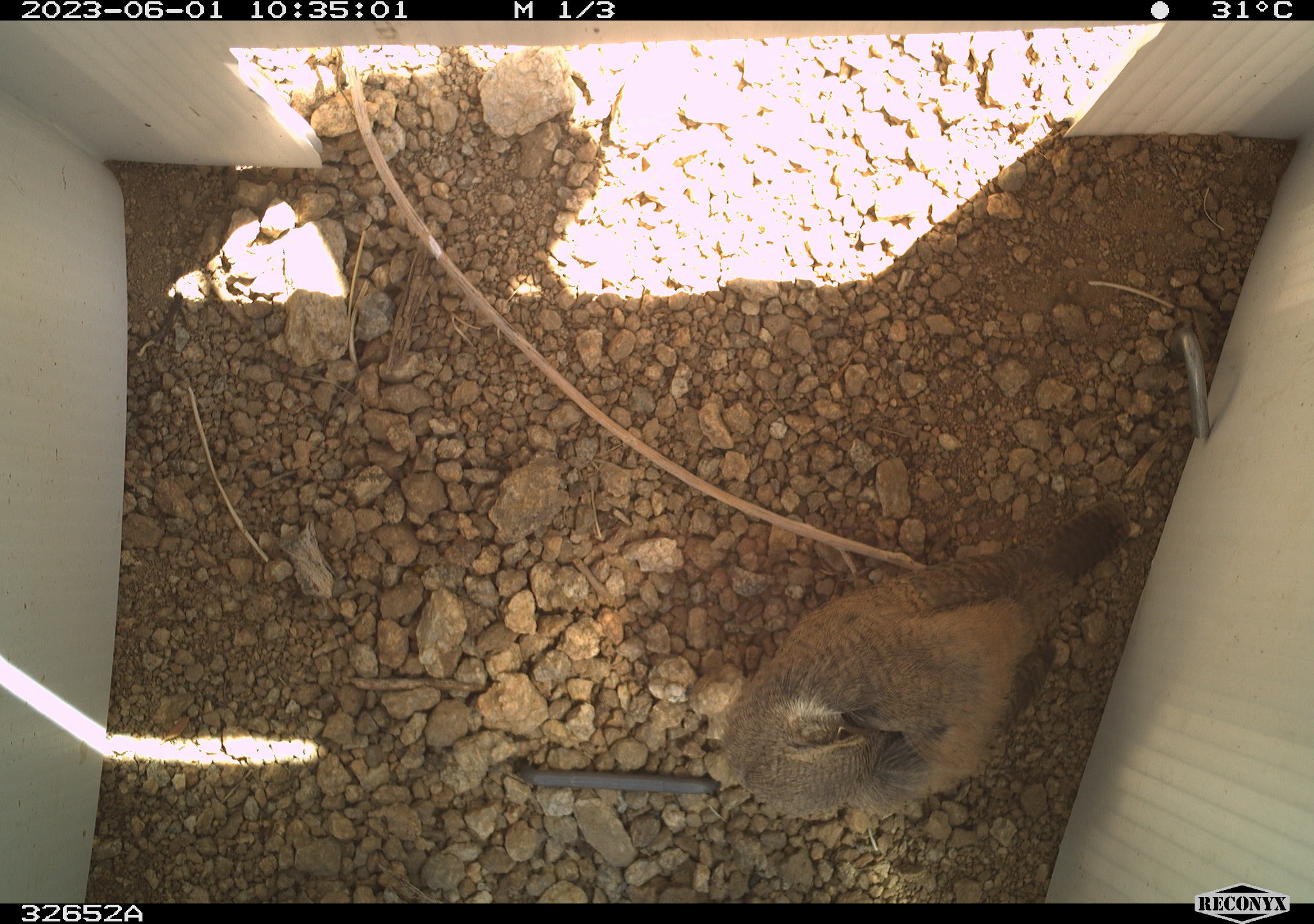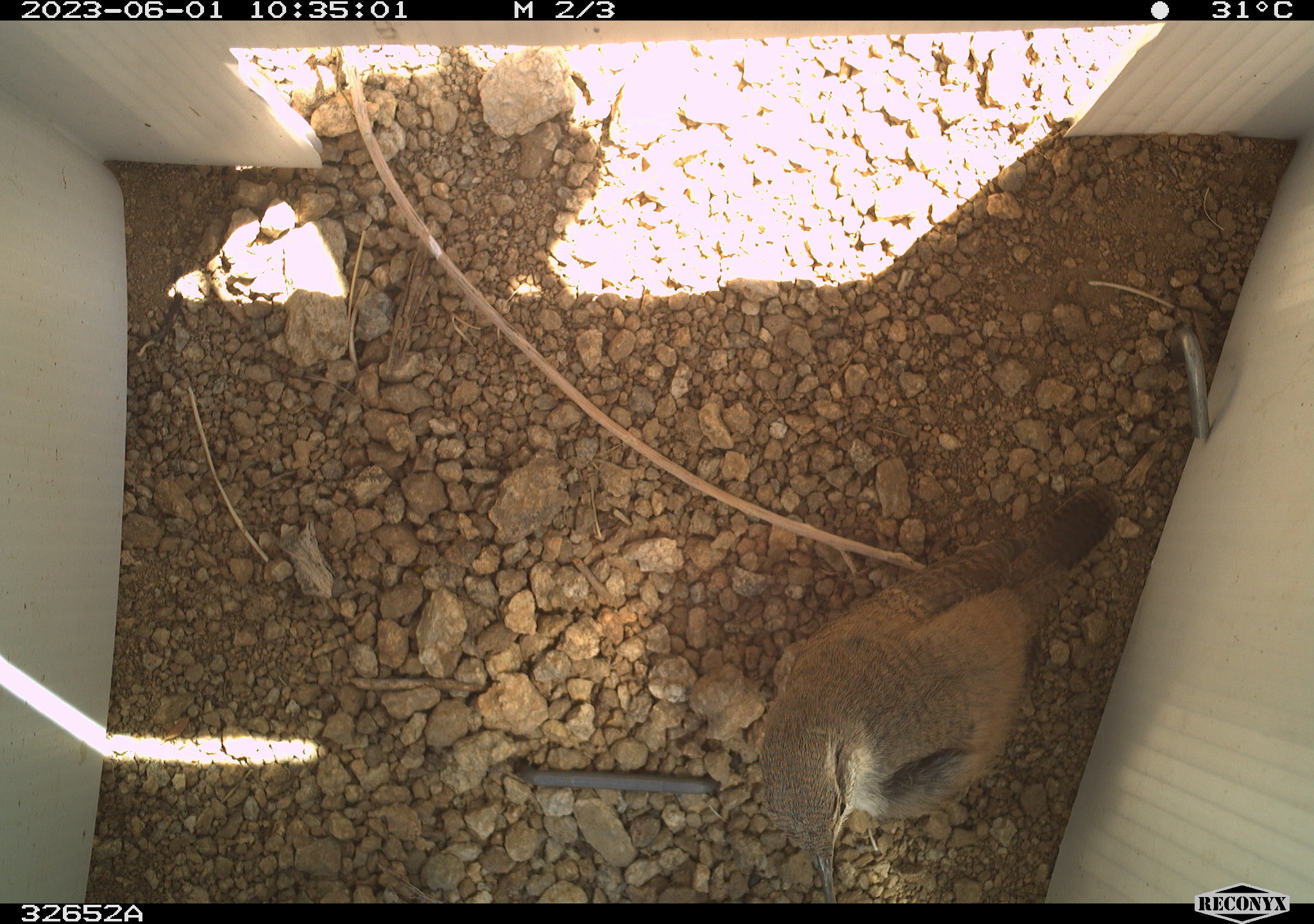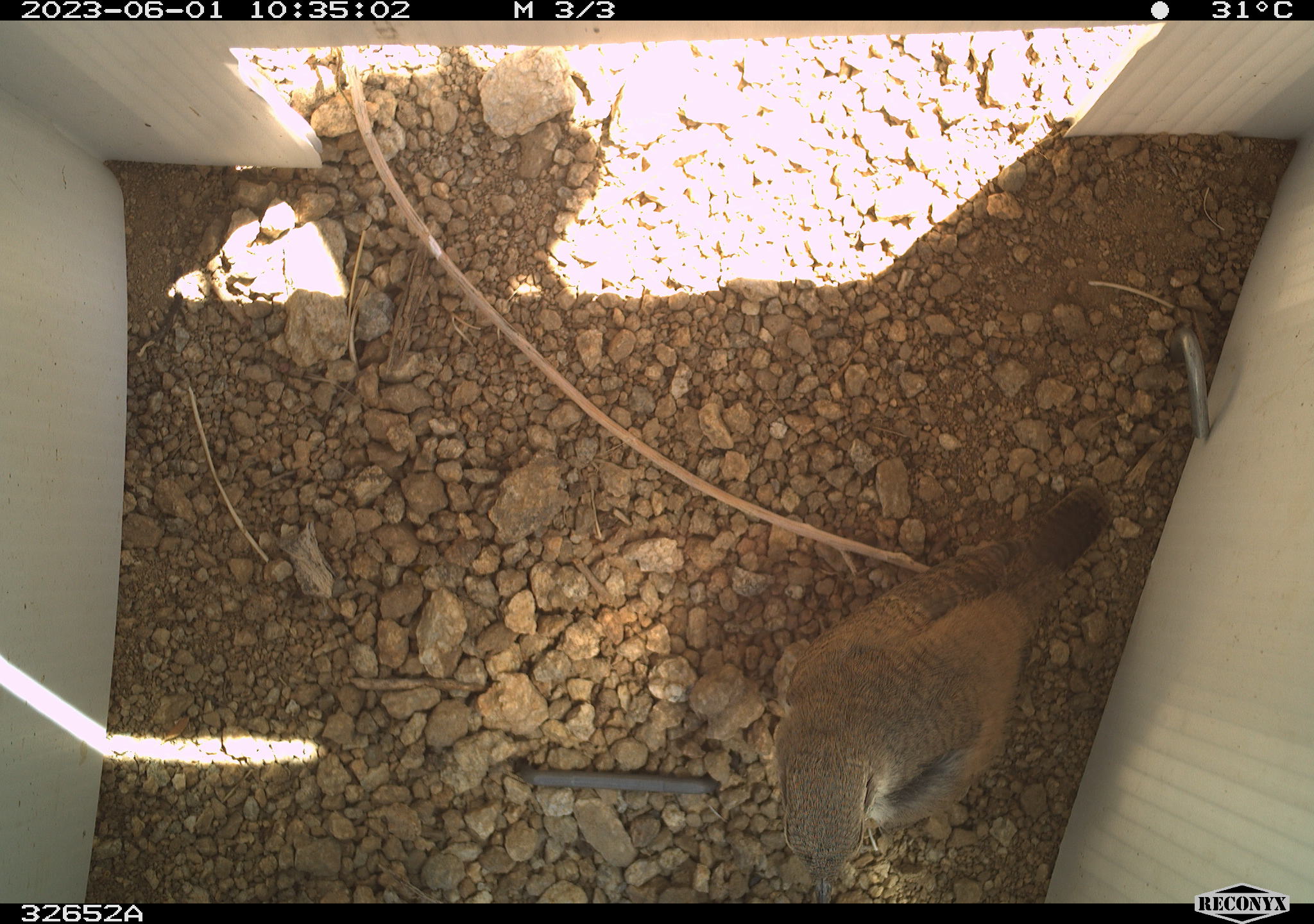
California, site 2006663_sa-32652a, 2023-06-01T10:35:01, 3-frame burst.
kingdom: Animalia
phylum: Chordata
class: Aves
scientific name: Aves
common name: bird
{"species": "bird (Aves)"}